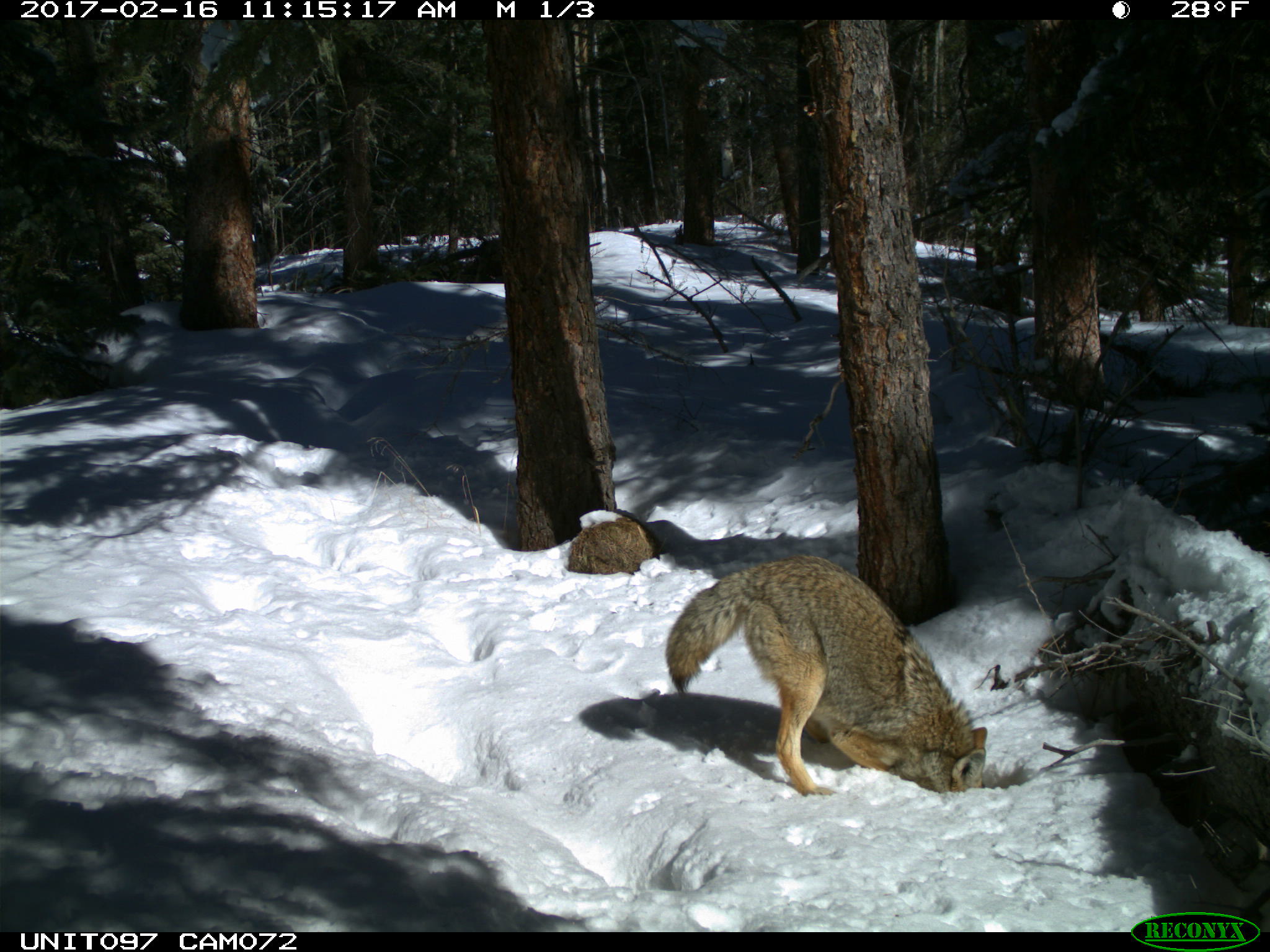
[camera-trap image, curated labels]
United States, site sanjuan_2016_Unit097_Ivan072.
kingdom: Animalia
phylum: Chordata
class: Mammalia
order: Carnivora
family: Canidae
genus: Canis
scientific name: Canis latrans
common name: coyote